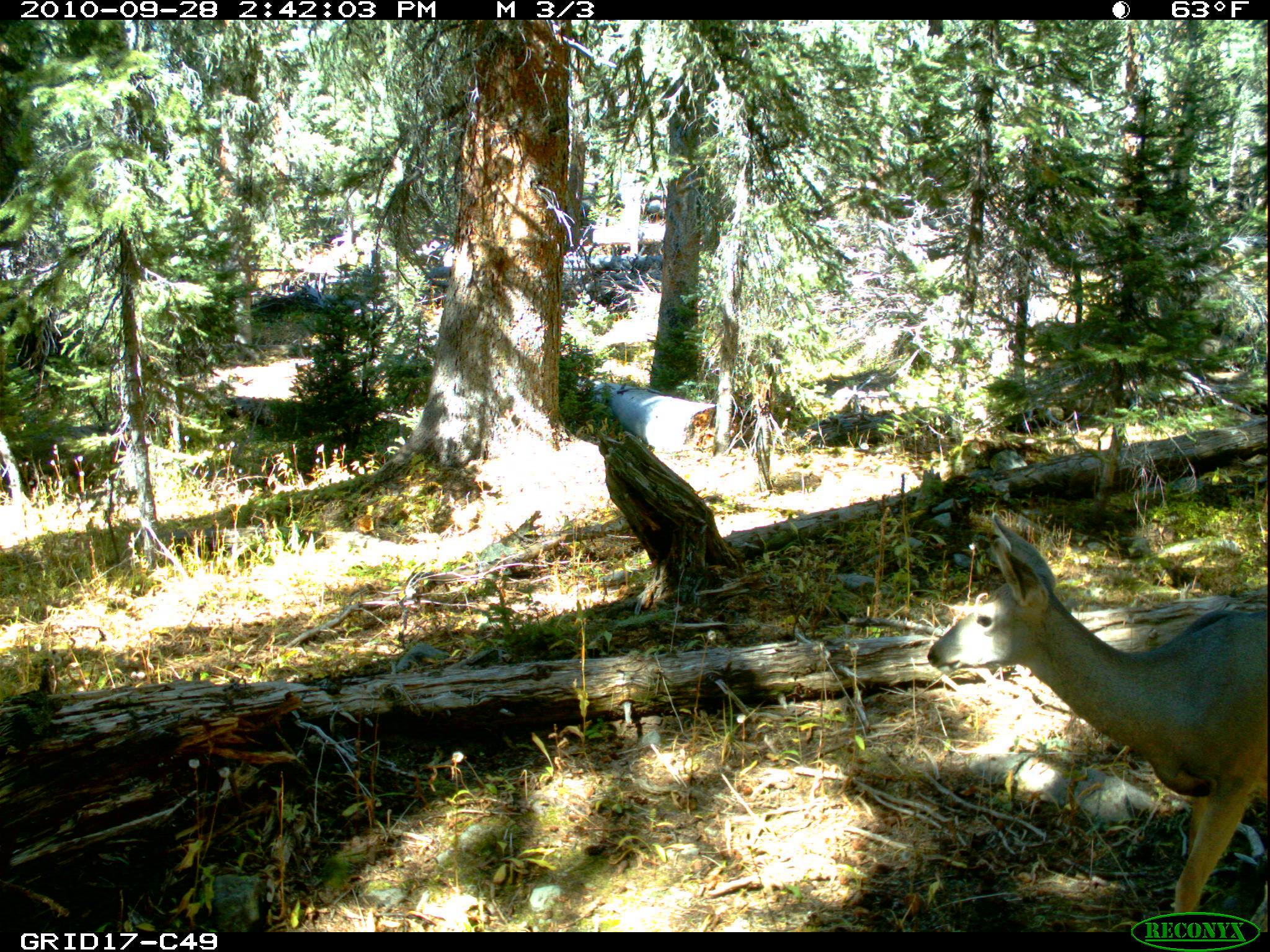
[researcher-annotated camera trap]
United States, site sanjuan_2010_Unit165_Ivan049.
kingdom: Animalia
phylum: Chordata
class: Mammalia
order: Artiodactyla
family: Cervidae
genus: Odocoileus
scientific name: Odocoileus hemionus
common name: mule deer